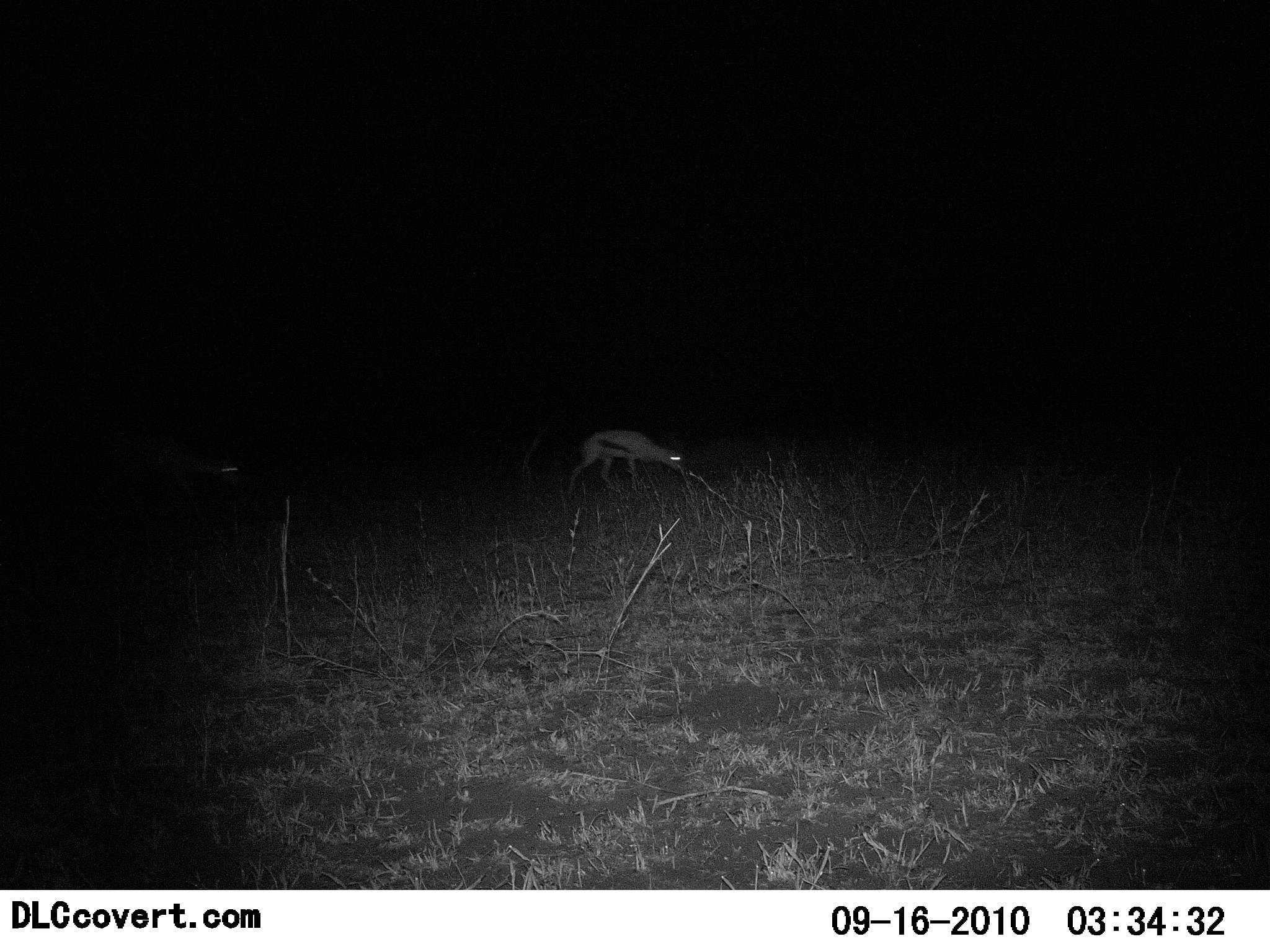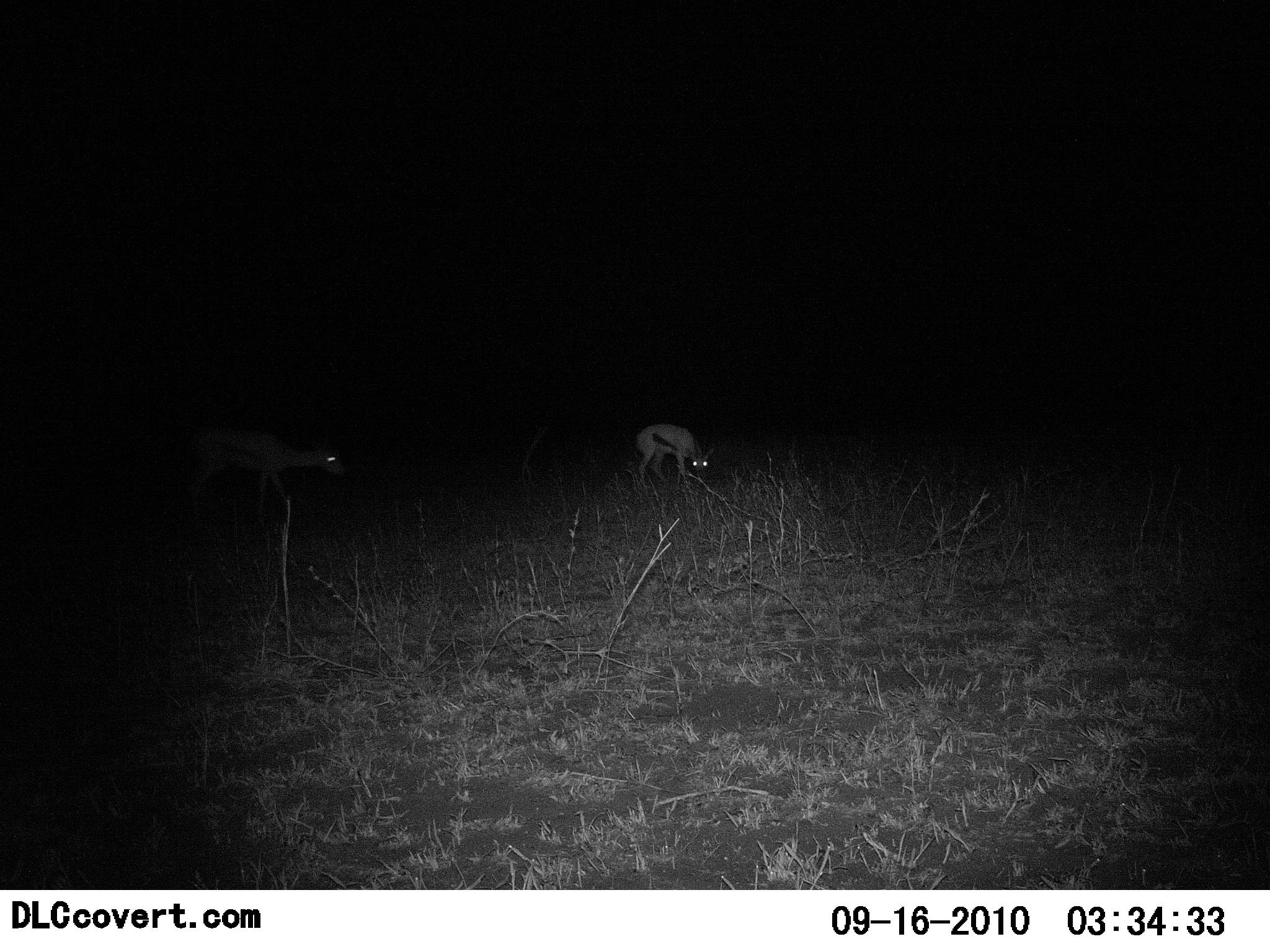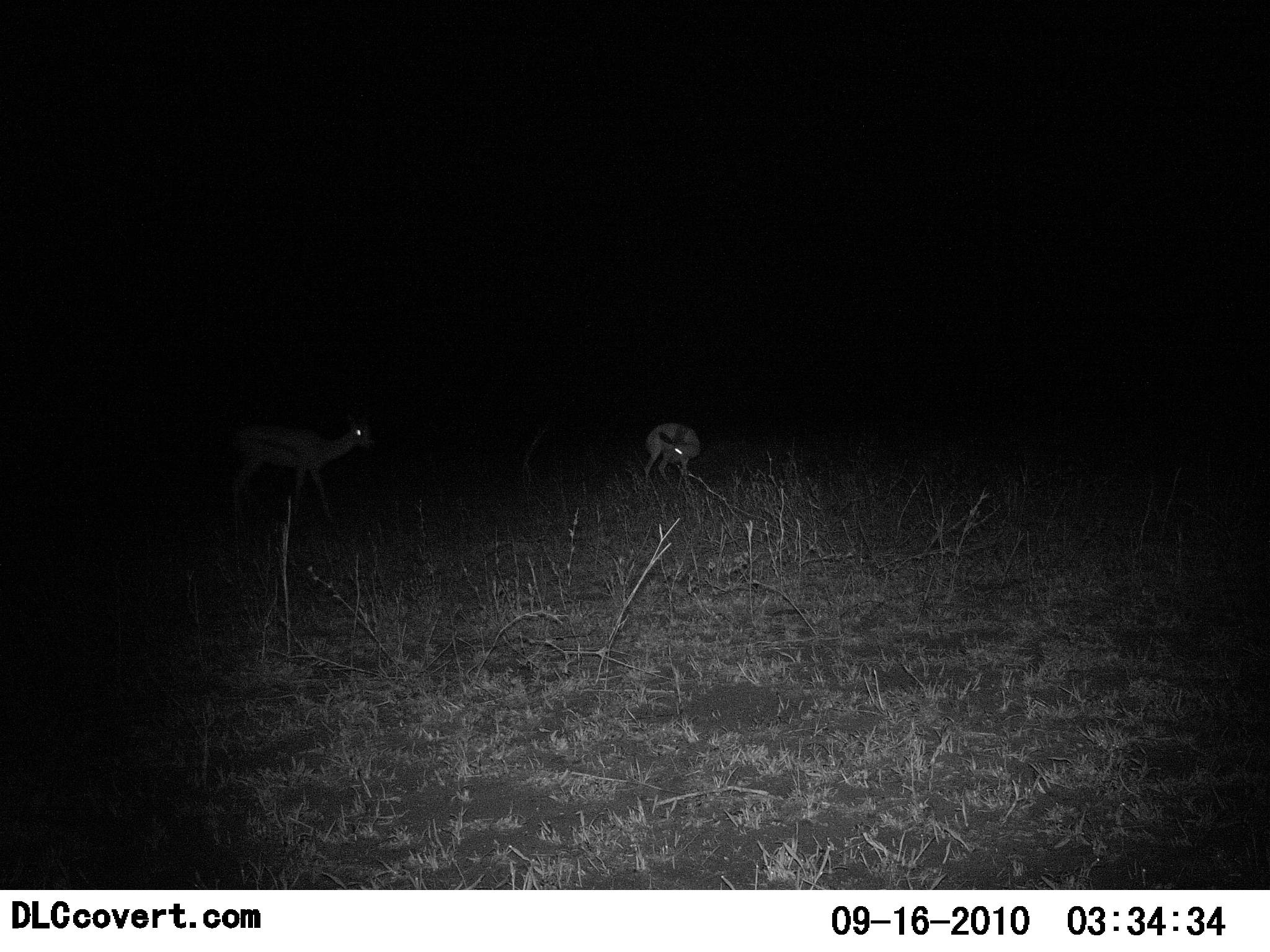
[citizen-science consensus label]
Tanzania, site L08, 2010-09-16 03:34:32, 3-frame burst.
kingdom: Animalia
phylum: Chordata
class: Mammalia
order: Artiodactyla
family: Bovidae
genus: Eudorcas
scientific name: Eudorcas thomsonii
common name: thomson's gazelle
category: gazellethomsons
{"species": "gazellethomsons (thomson's gazelle) (Eudorcas thomsonii)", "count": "2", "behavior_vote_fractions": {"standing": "17%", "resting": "0%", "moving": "67%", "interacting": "0%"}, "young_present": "0%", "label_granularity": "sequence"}